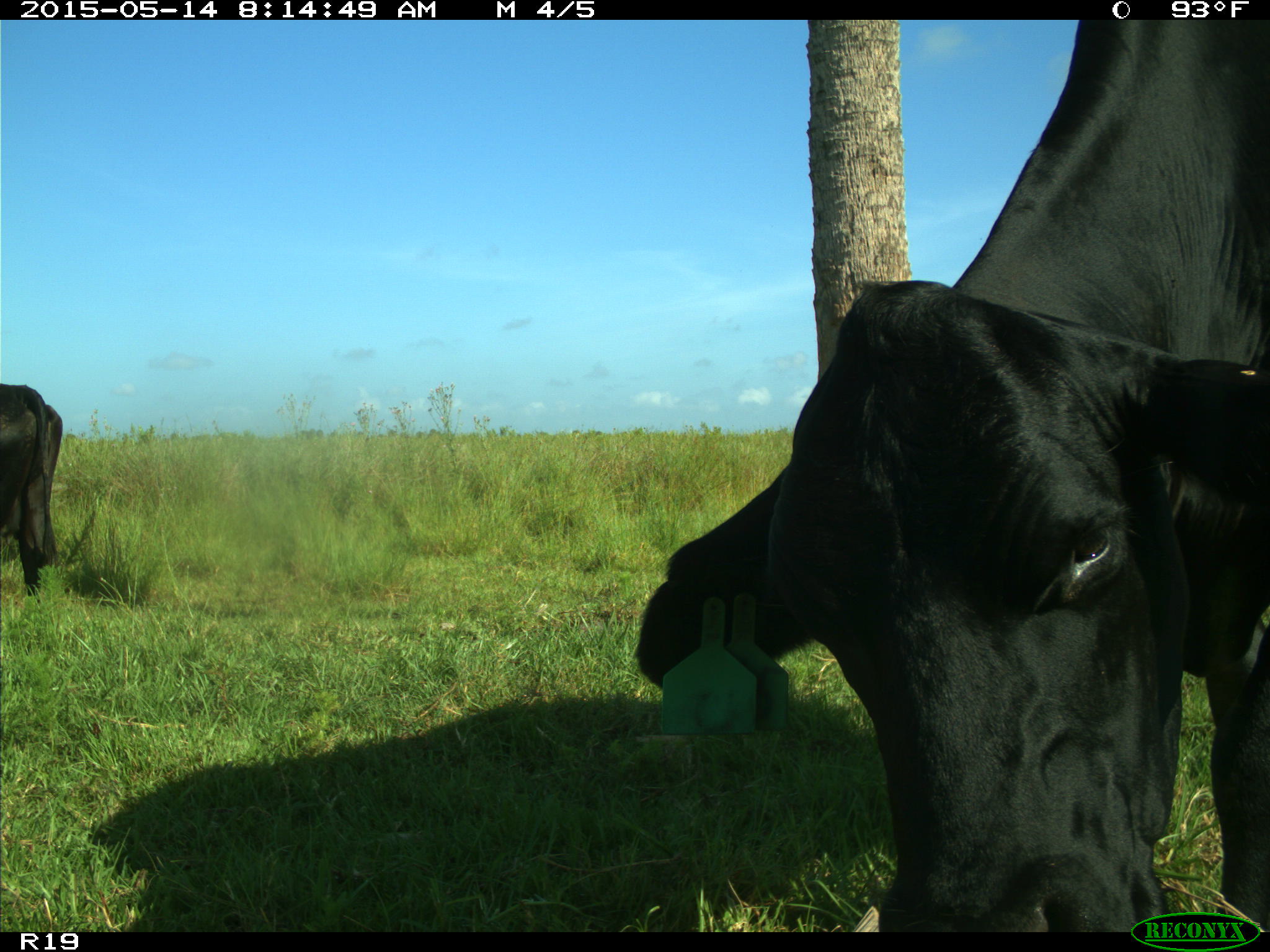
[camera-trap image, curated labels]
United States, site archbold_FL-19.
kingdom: Animalia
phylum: Chordata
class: Mammalia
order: Artiodactyla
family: Bovidae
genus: Bos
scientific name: Bos taurus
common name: domestic cow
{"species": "Bos taurus (domestic cow)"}